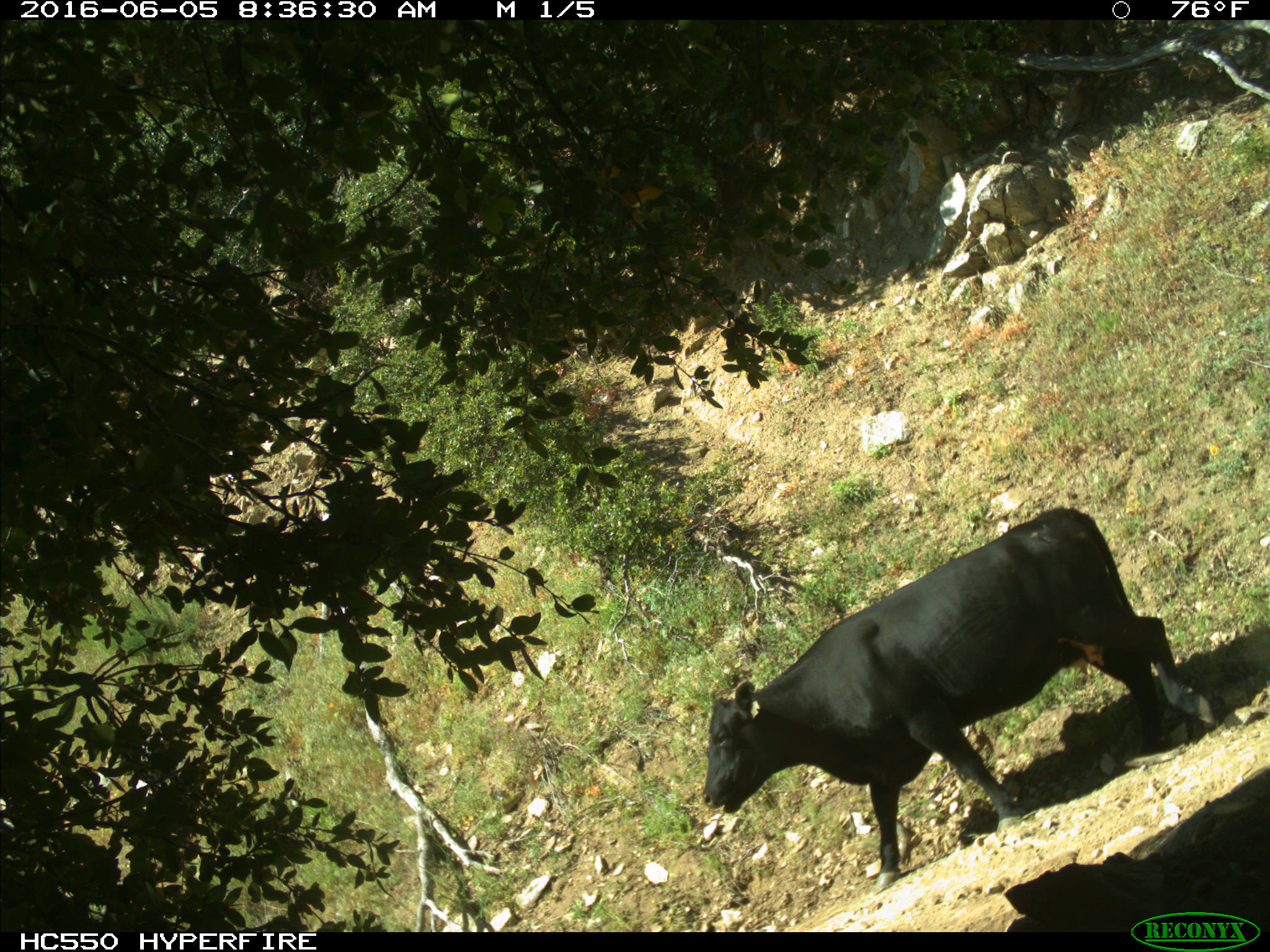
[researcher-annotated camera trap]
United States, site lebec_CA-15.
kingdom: Animalia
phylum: Chordata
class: Mammalia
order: Artiodactyla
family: Bovidae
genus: Bos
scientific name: Bos taurus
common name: domestic cow